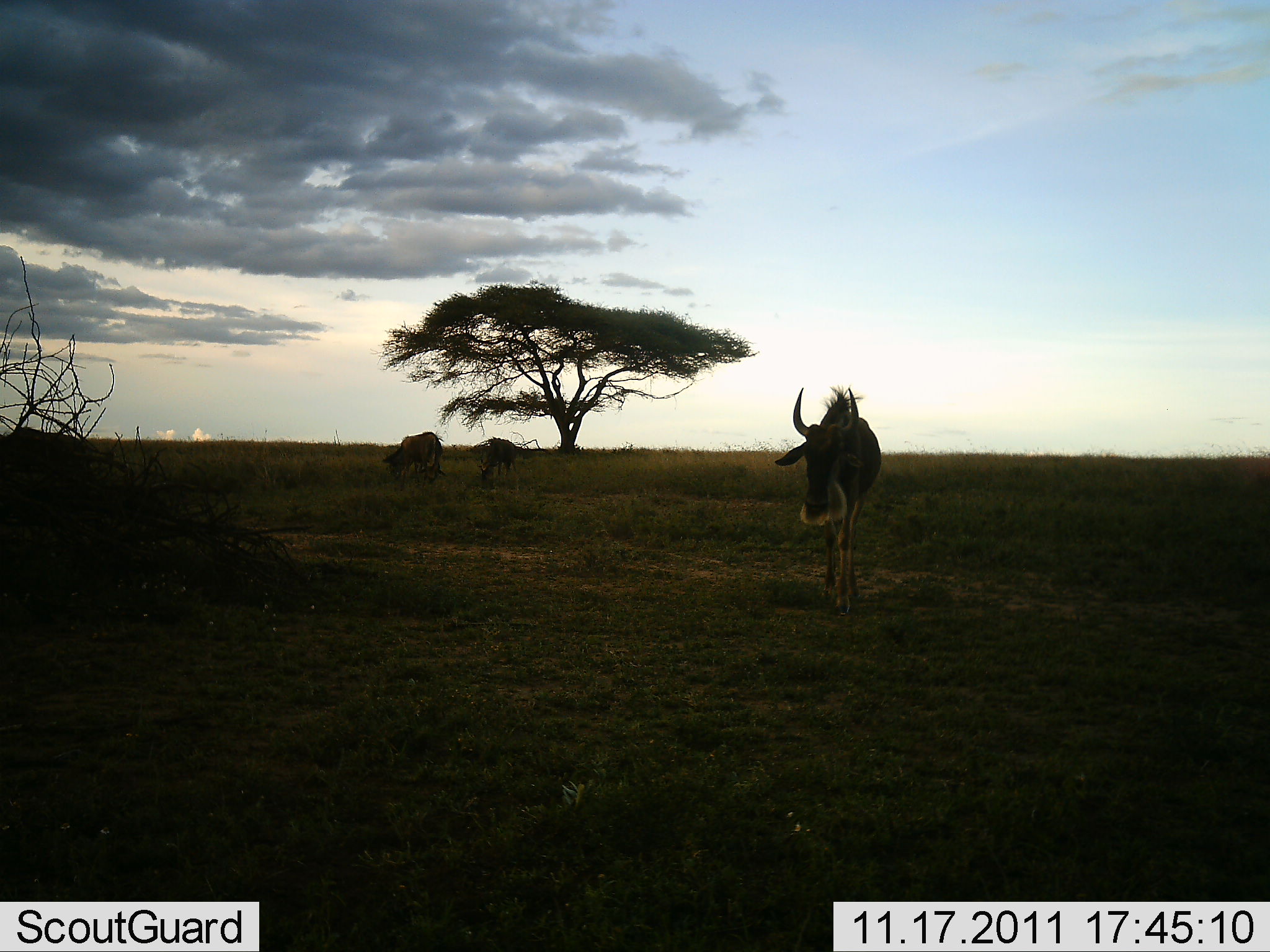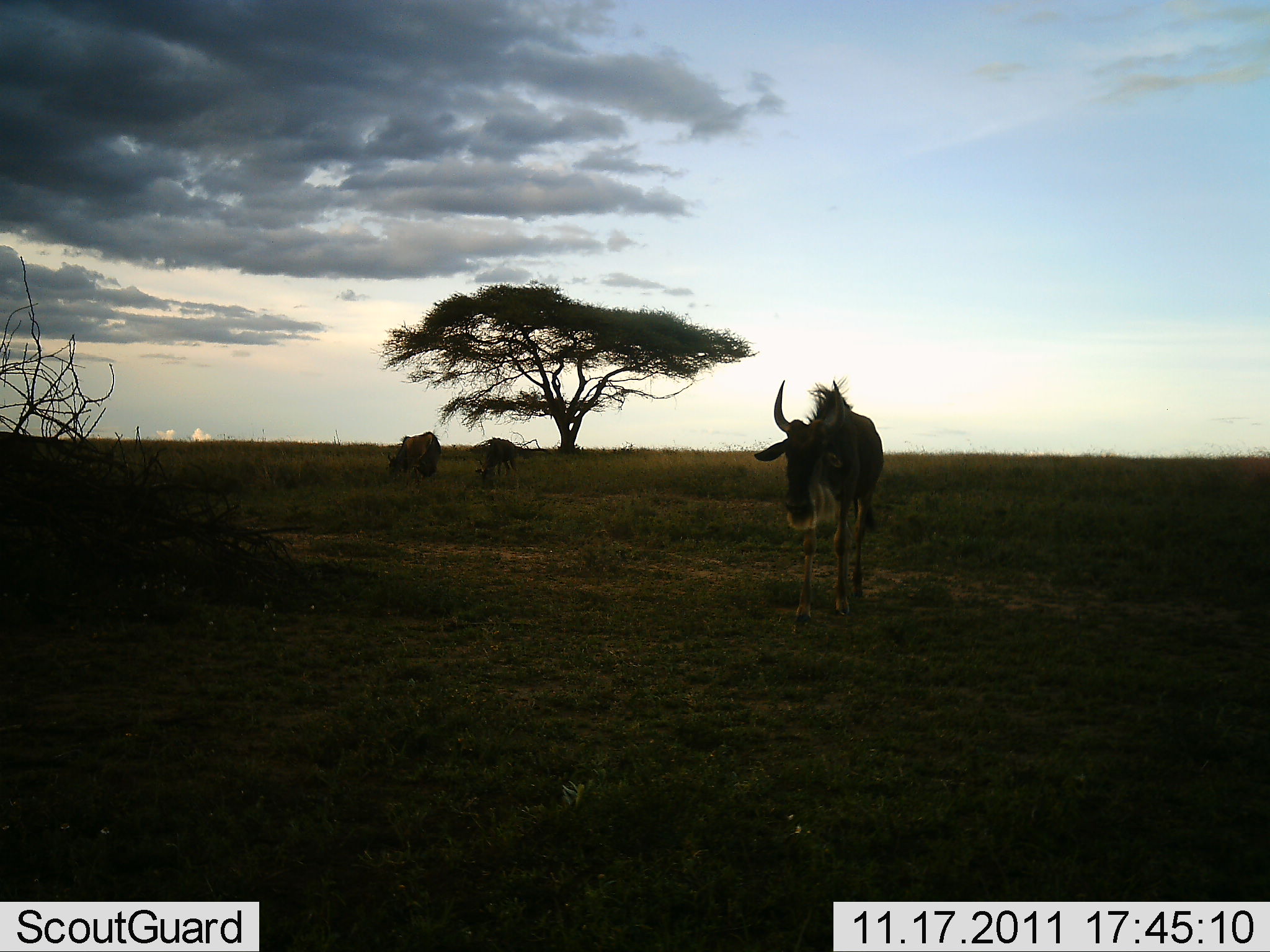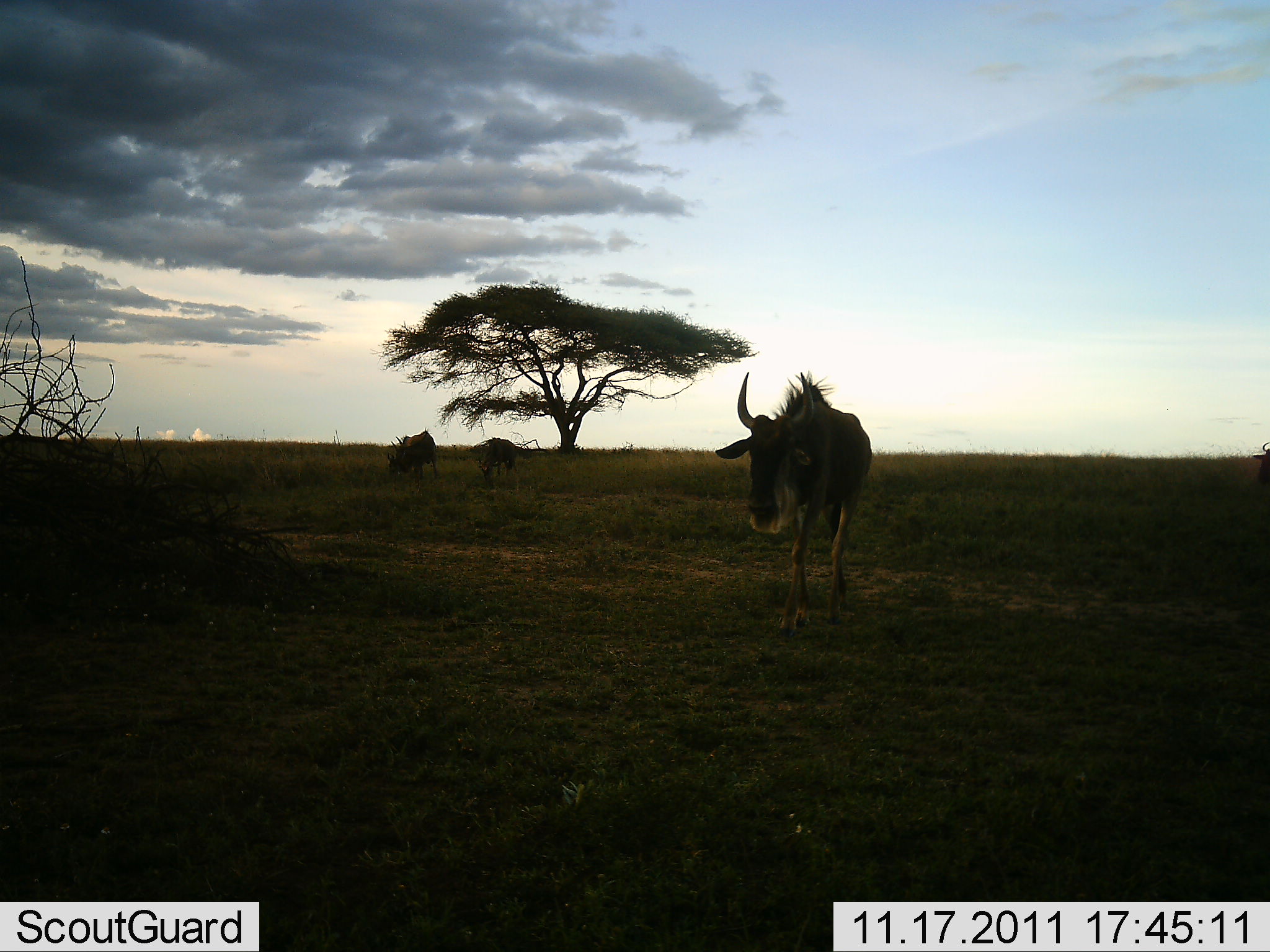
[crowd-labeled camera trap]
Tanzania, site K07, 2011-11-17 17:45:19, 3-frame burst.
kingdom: Animalia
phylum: Chordata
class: Mammalia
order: Artiodactyla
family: Bovidae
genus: Connochaetes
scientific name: Connochaetes taurinus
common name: blue wildebeest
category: wildebeest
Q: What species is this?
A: Wildebeest (blue wildebeest) (Connochaetes taurinus).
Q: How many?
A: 4.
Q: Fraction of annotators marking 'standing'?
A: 33%.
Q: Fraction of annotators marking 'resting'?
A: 0%.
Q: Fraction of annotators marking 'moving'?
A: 75%.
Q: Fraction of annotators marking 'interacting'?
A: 0%.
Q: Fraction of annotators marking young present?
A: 0%.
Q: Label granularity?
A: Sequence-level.